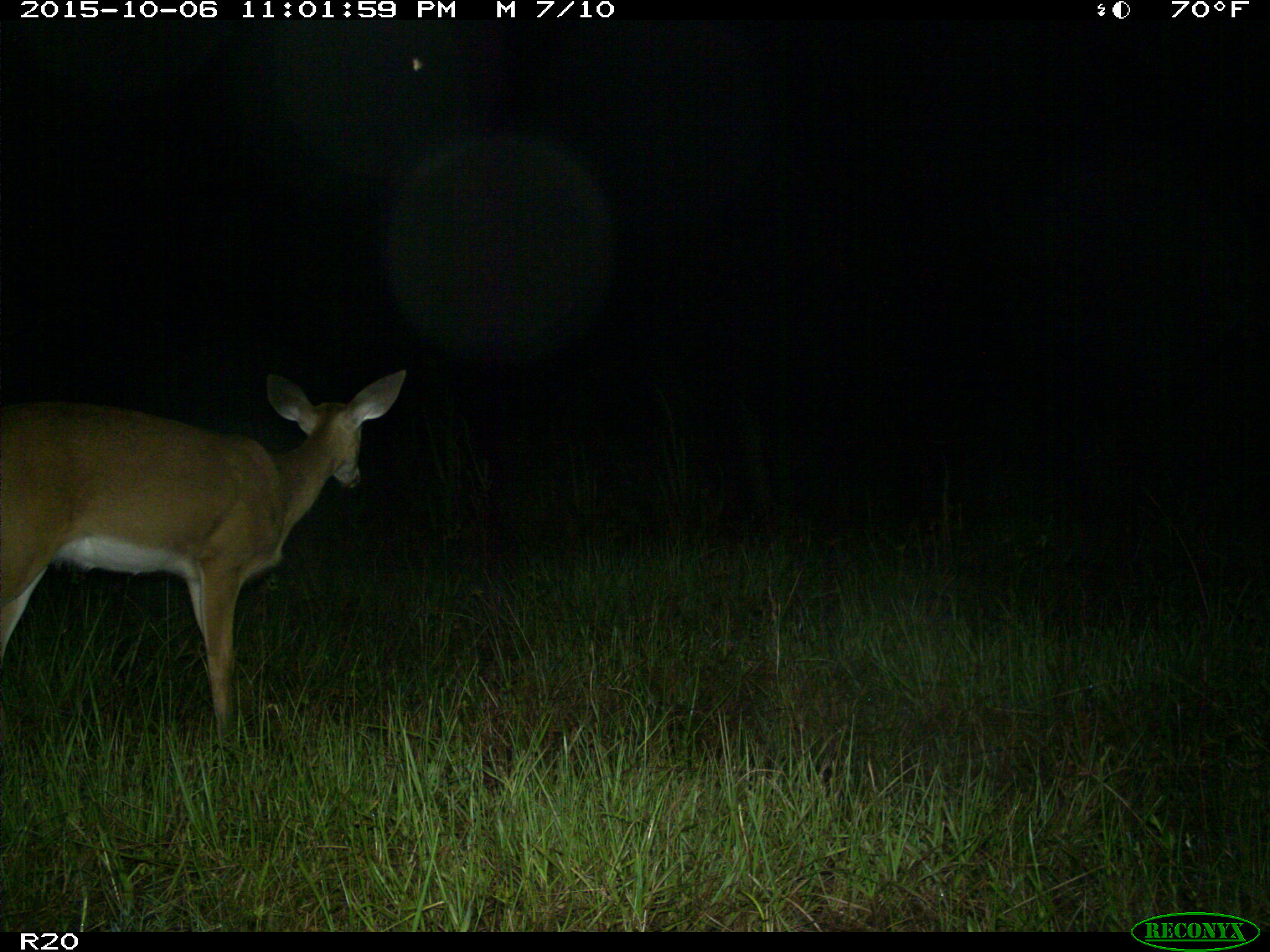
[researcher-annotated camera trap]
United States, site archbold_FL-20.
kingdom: Animalia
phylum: Chordata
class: Mammalia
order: Artiodactyla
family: Cervidae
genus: Odocoileus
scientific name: Odocoileus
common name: deer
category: unidentified deer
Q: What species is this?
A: Unidentified deer (deer) (Odocoileus).